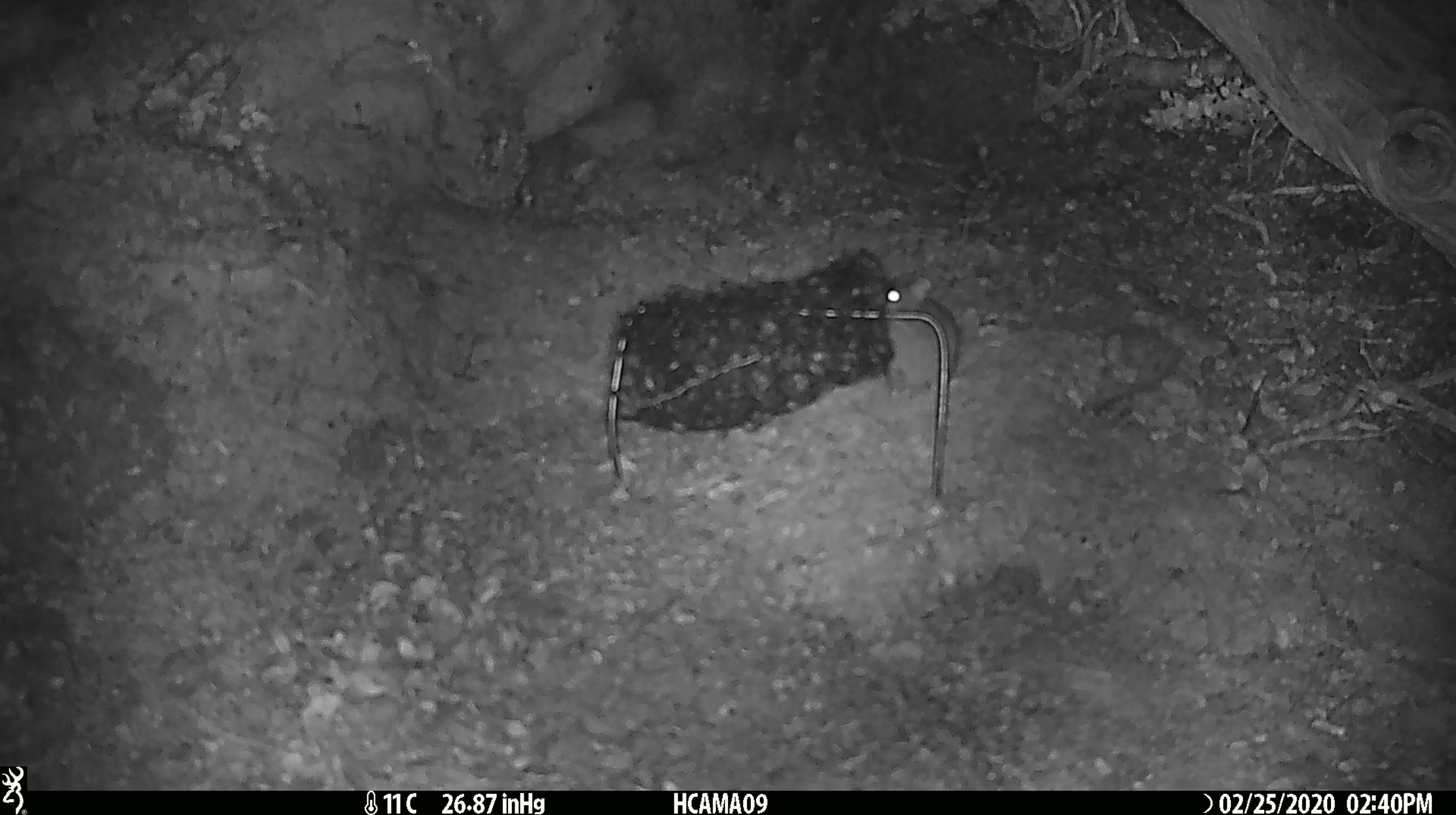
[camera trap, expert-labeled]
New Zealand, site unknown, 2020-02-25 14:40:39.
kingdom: Animalia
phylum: Chordata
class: Mammalia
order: Rodentia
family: Muridae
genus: Mus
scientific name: Mus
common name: mouse